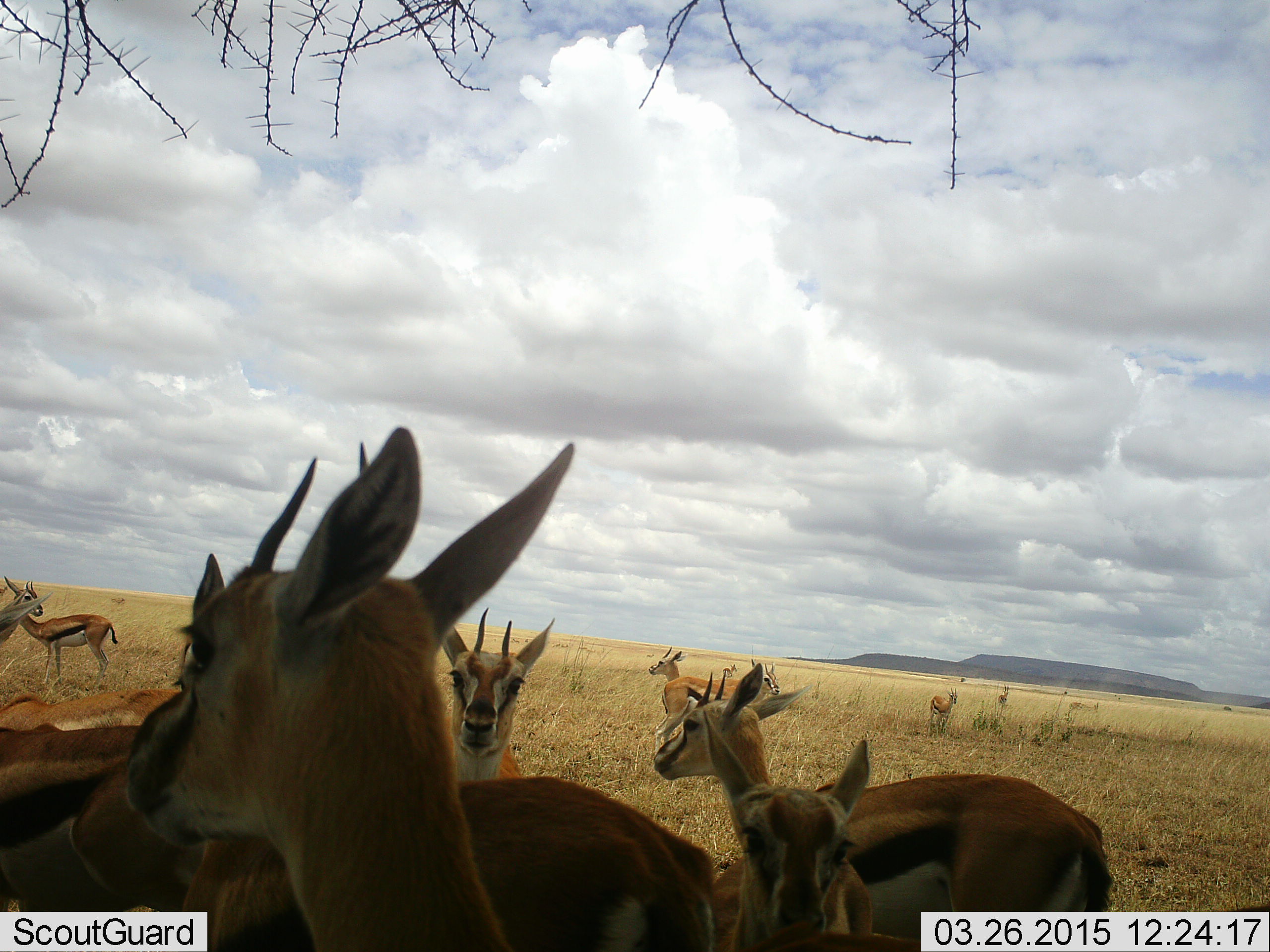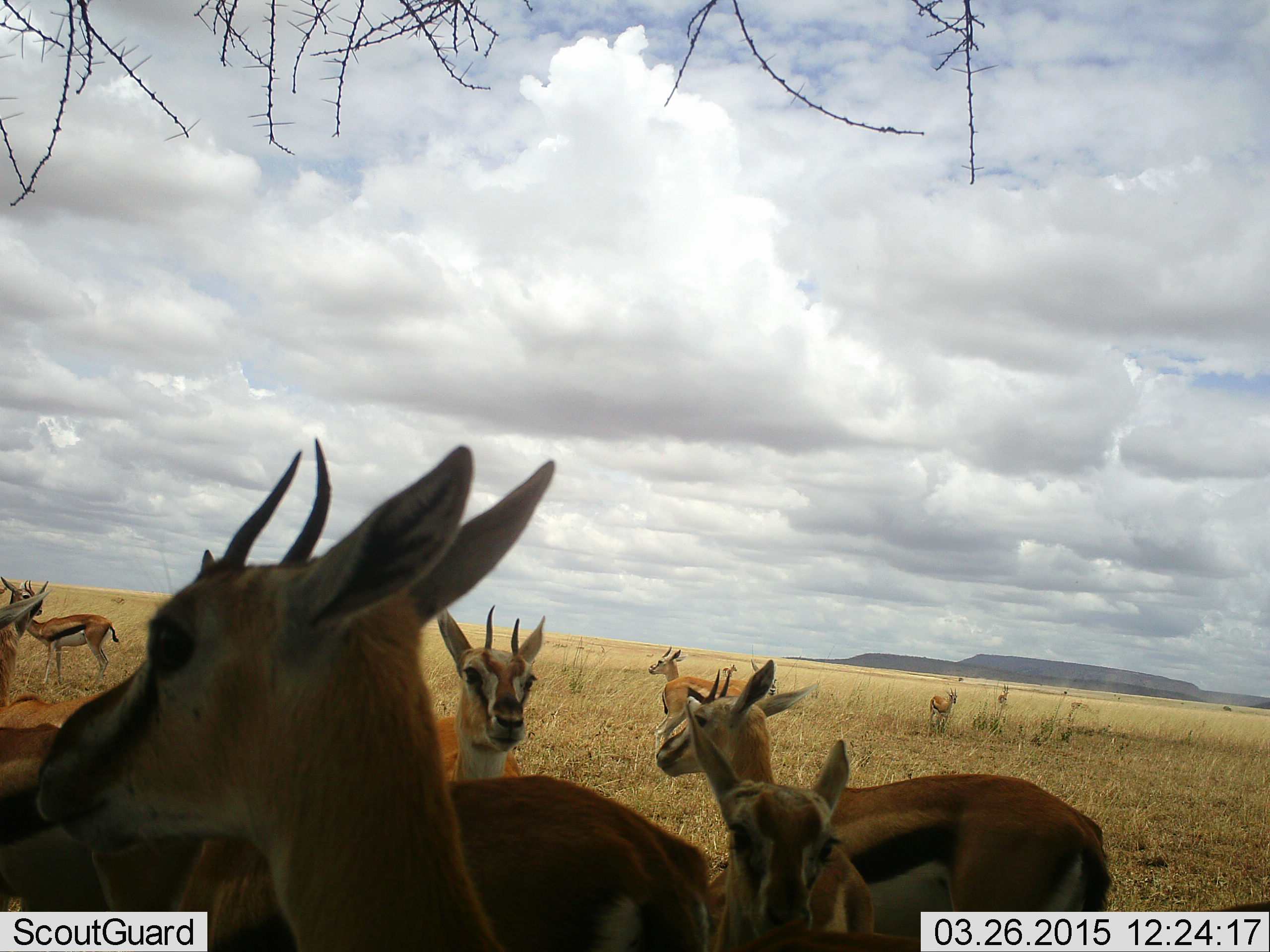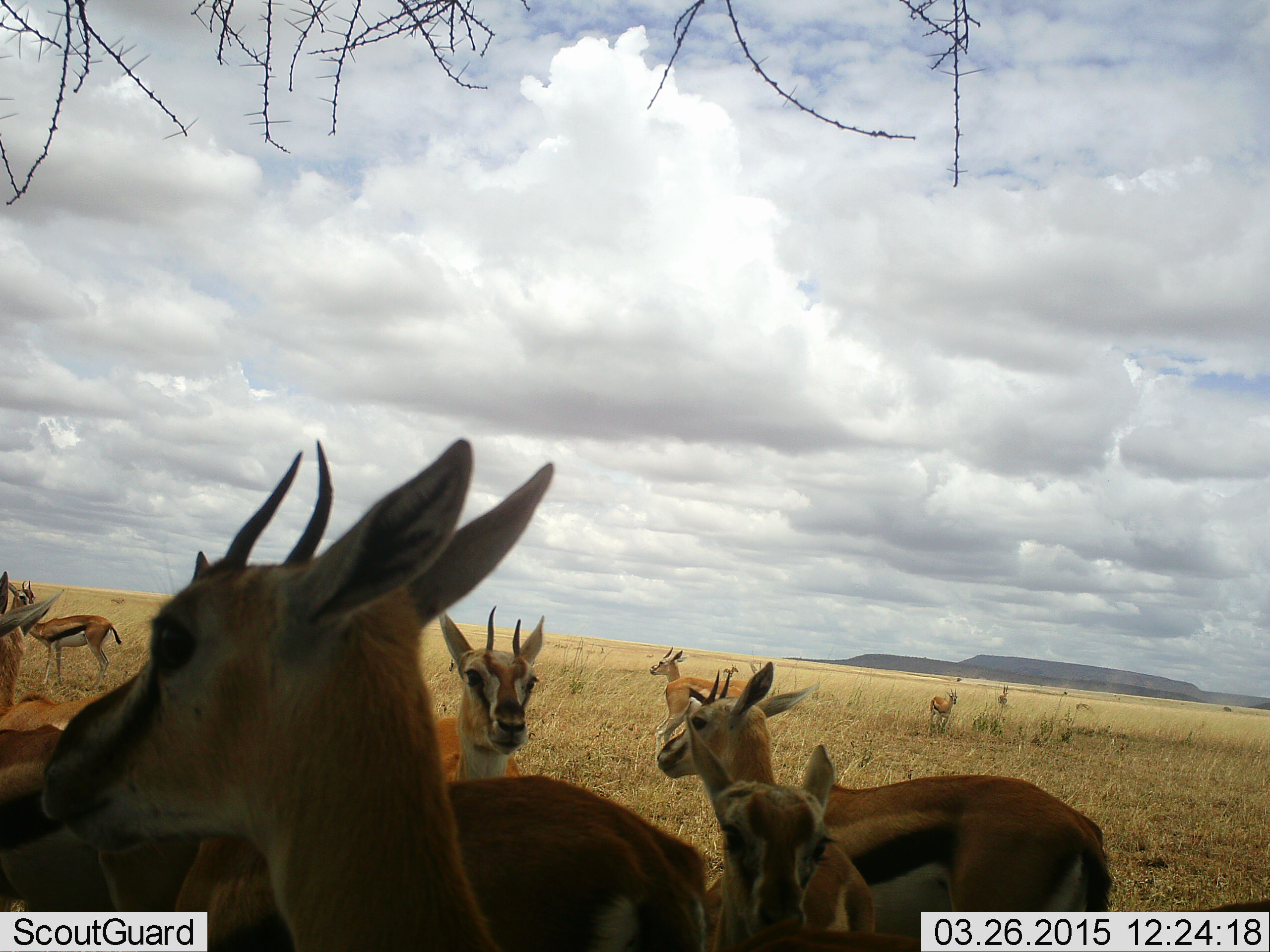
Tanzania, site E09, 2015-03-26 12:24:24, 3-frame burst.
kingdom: Animalia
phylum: Chordata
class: Mammalia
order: Artiodactyla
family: Bovidae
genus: Eudorcas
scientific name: Eudorcas thomsonii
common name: thomson's gazelle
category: gazellethomsons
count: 11-50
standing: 100%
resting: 20%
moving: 10%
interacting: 10%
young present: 30%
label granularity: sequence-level